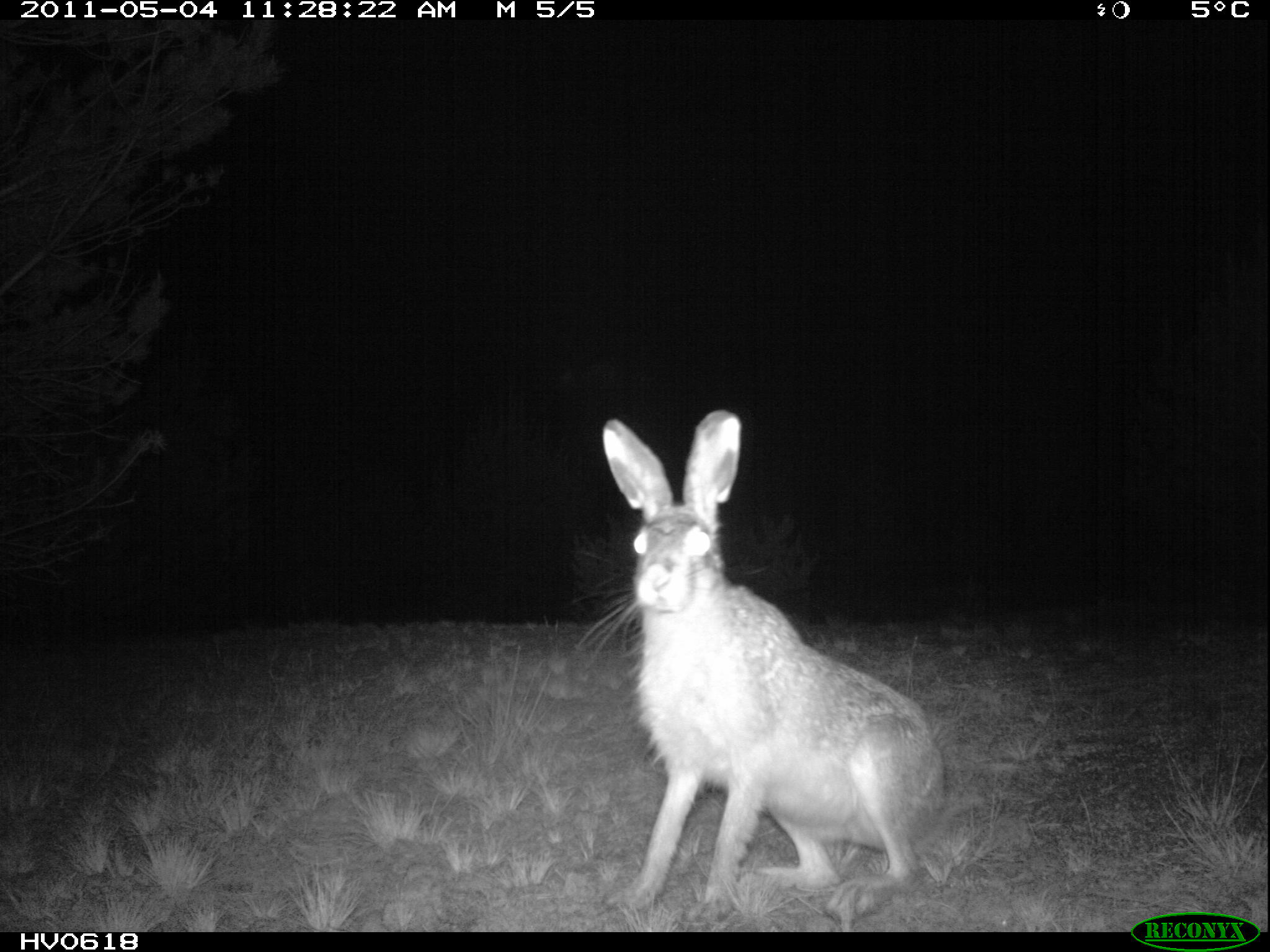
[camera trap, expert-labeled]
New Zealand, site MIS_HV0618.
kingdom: Animalia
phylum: Chordata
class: Mammalia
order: Lagomorpha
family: Leporidae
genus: Lepus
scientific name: Lepus europaeus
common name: brown hare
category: hare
Hare (brown hare) (Lepus europaeus).